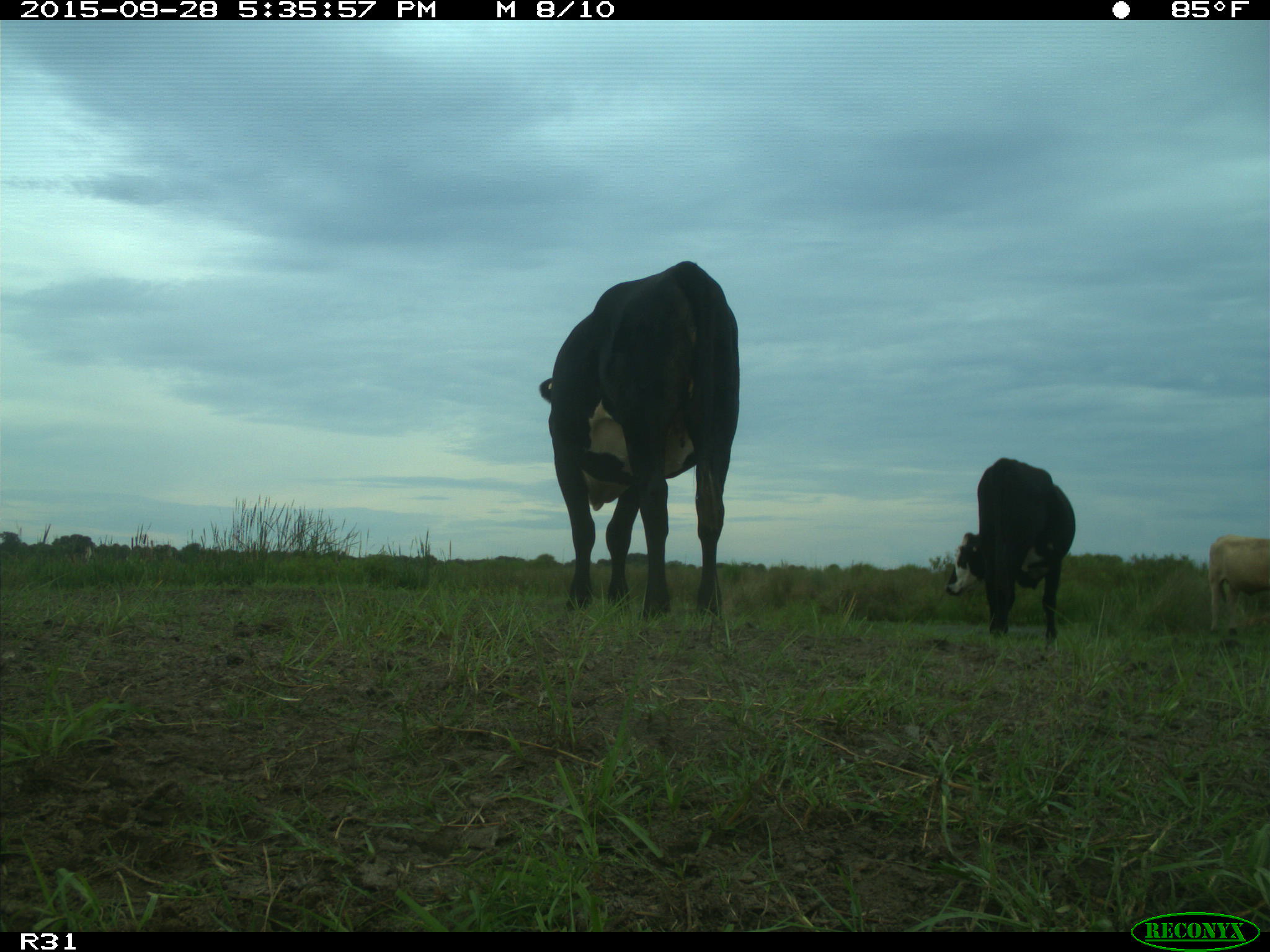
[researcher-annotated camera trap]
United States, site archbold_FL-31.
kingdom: Animalia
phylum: Chordata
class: Mammalia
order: Artiodactyla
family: Bovidae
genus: Bos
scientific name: Bos taurus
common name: domestic cow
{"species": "Bos taurus (domestic cow)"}